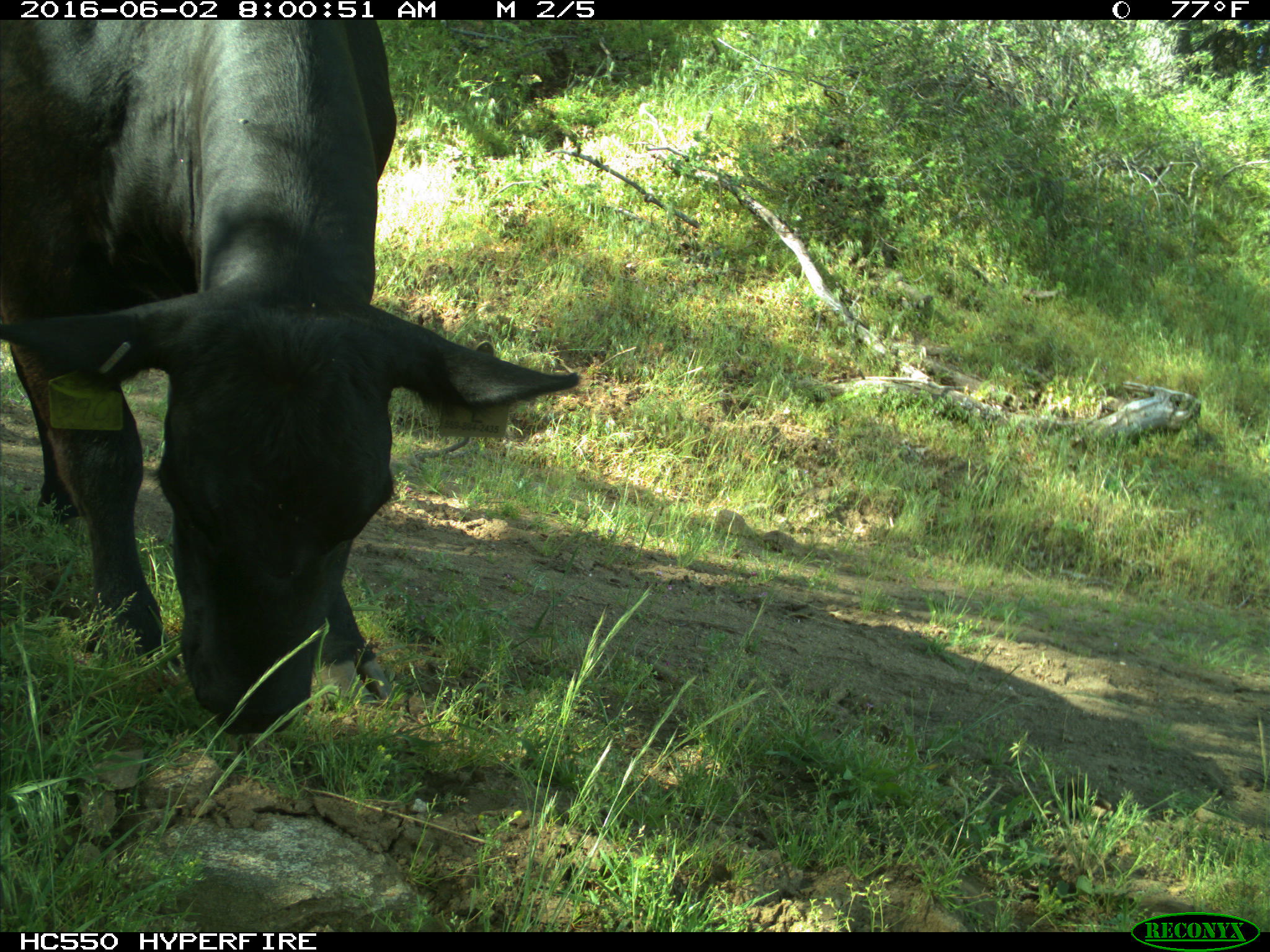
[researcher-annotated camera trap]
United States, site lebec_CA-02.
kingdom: Animalia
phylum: Chordata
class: Mammalia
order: Artiodactyla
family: Bovidae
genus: Bos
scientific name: Bos taurus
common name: domestic cow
Bos taurus (domestic cow).